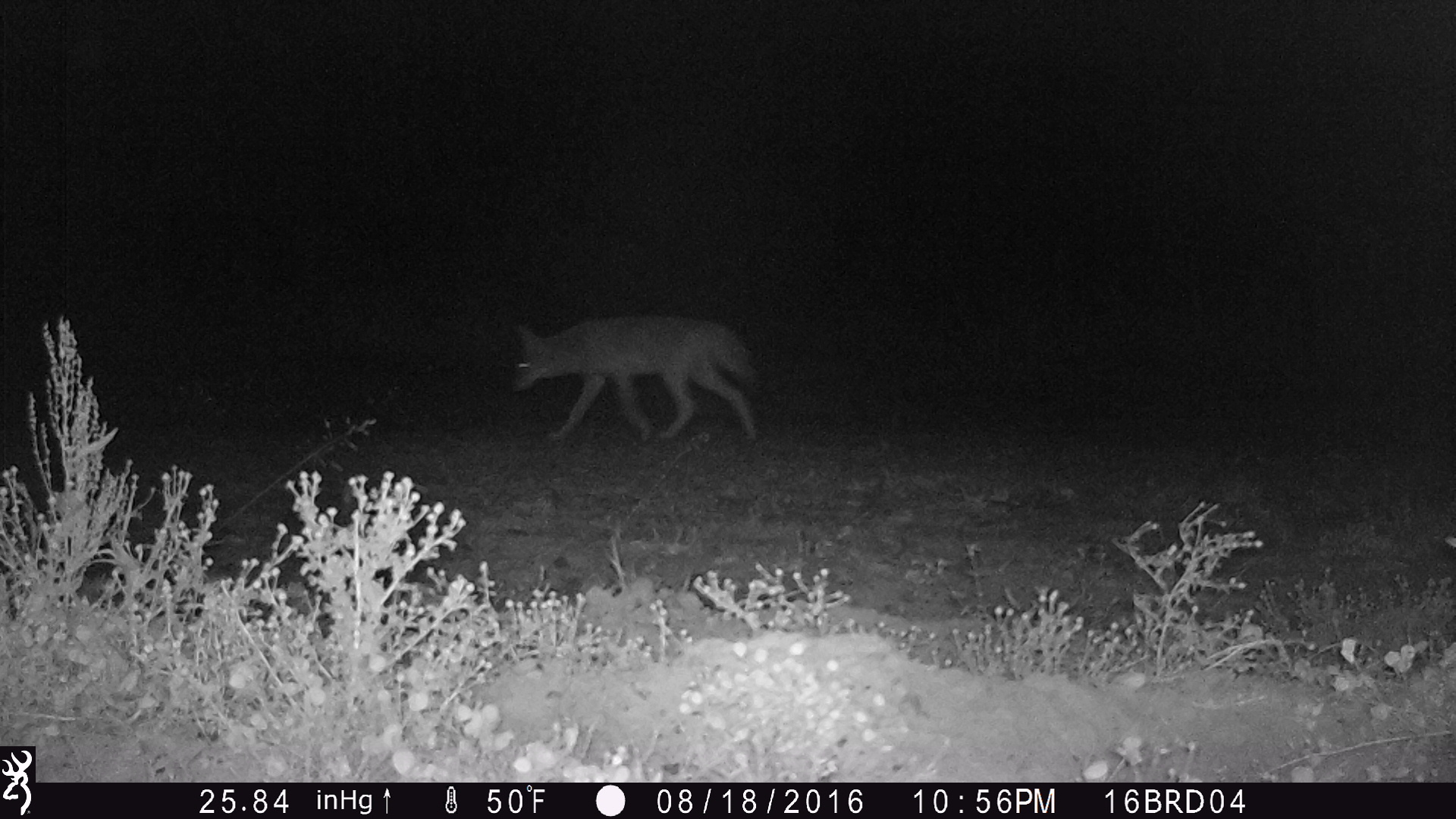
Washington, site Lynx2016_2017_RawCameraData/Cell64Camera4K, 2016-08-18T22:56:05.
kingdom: Animalia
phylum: Chordata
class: Mammalia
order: Carnivora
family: Canidae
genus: Canis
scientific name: Canis latrans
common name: coyote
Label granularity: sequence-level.